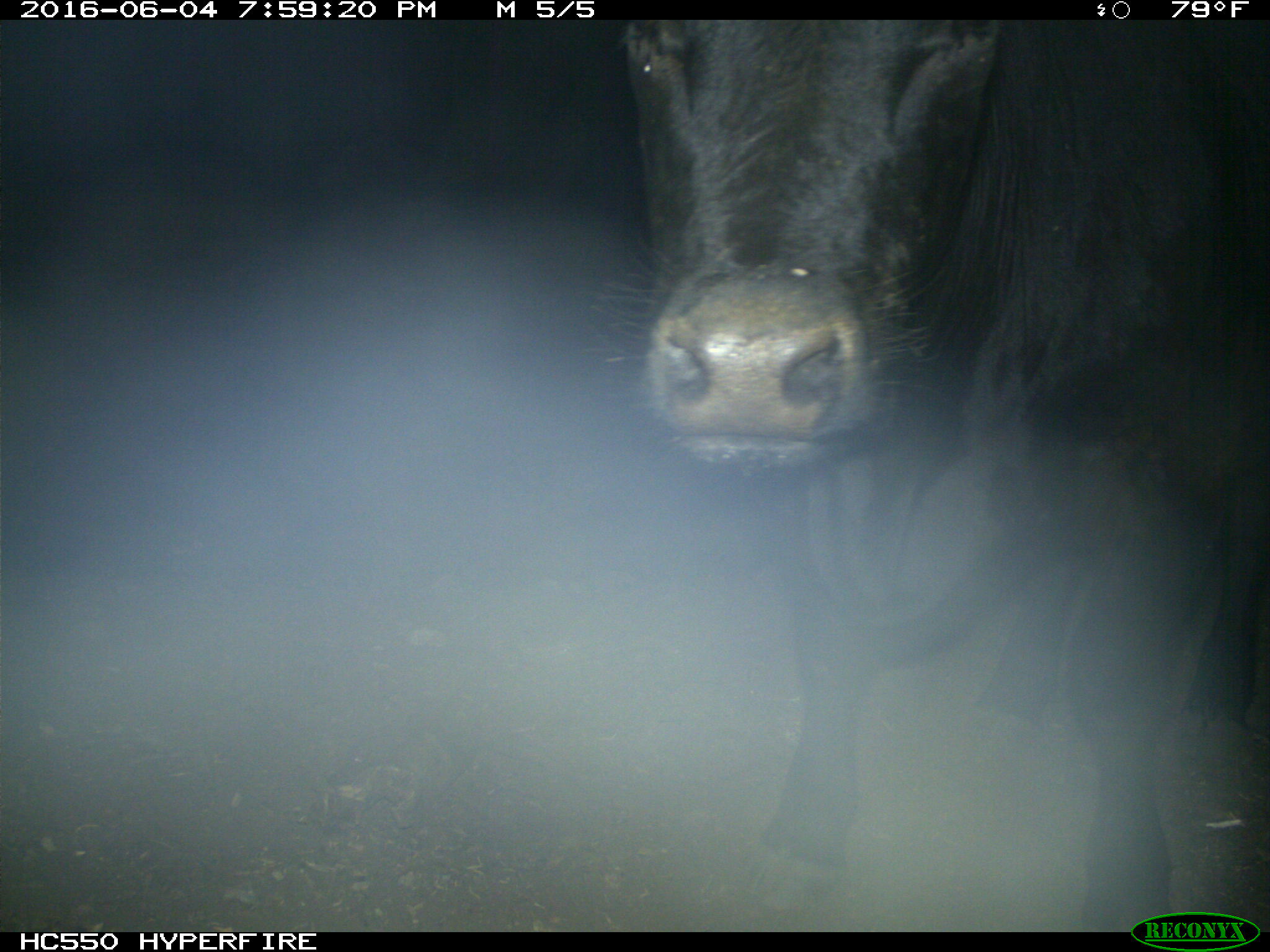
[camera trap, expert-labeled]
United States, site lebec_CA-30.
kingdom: Animalia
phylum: Chordata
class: Mammalia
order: Artiodactyla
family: Bovidae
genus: Bos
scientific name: Bos taurus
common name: domestic cow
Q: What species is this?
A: Bos taurus (domestic cow).